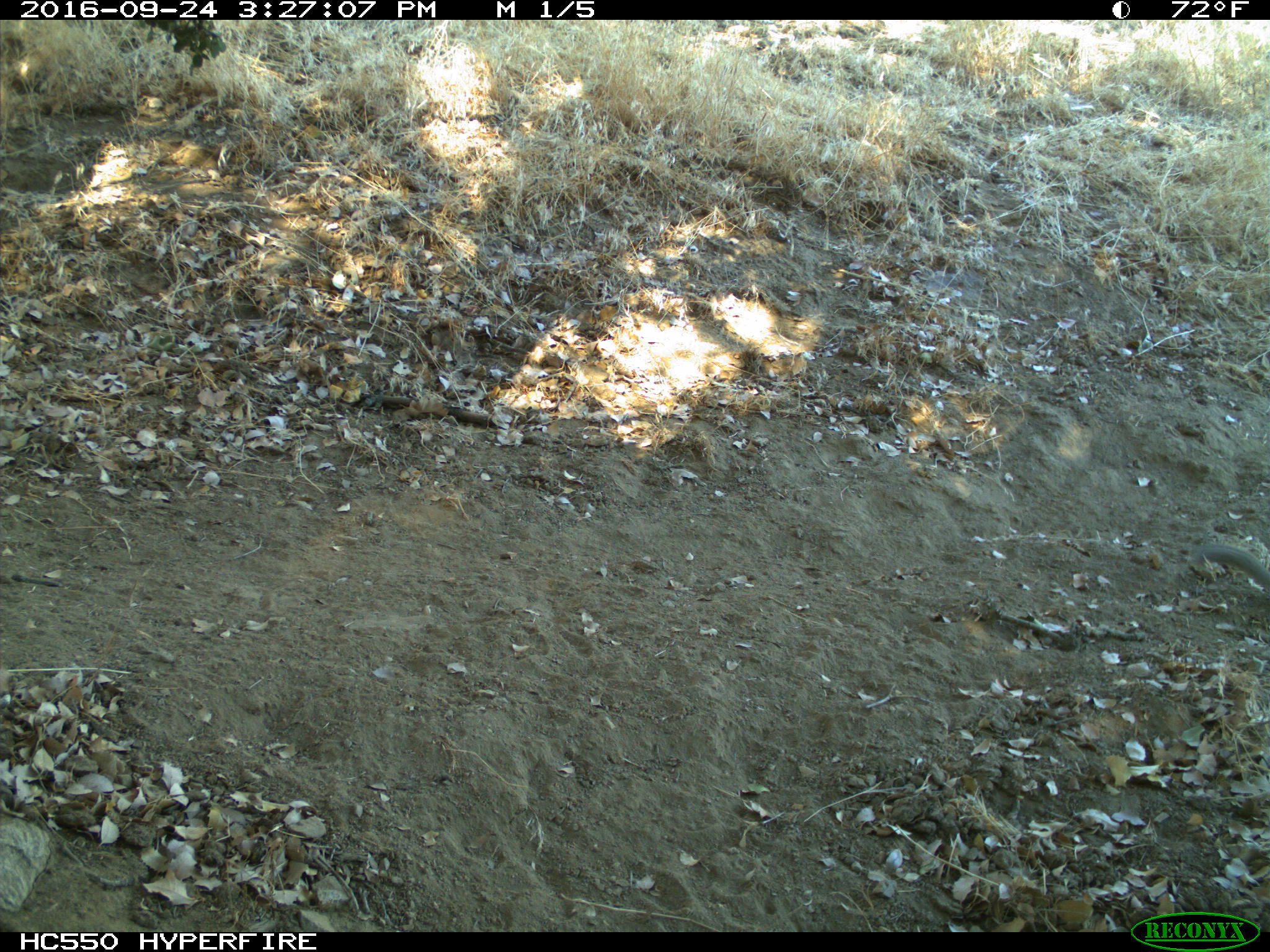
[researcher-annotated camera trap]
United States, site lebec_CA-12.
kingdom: Animalia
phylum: Chordata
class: Mammalia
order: Rodentia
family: Sciuridae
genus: Otospermophilus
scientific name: Otospermophilus beecheyi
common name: california ground squirrel